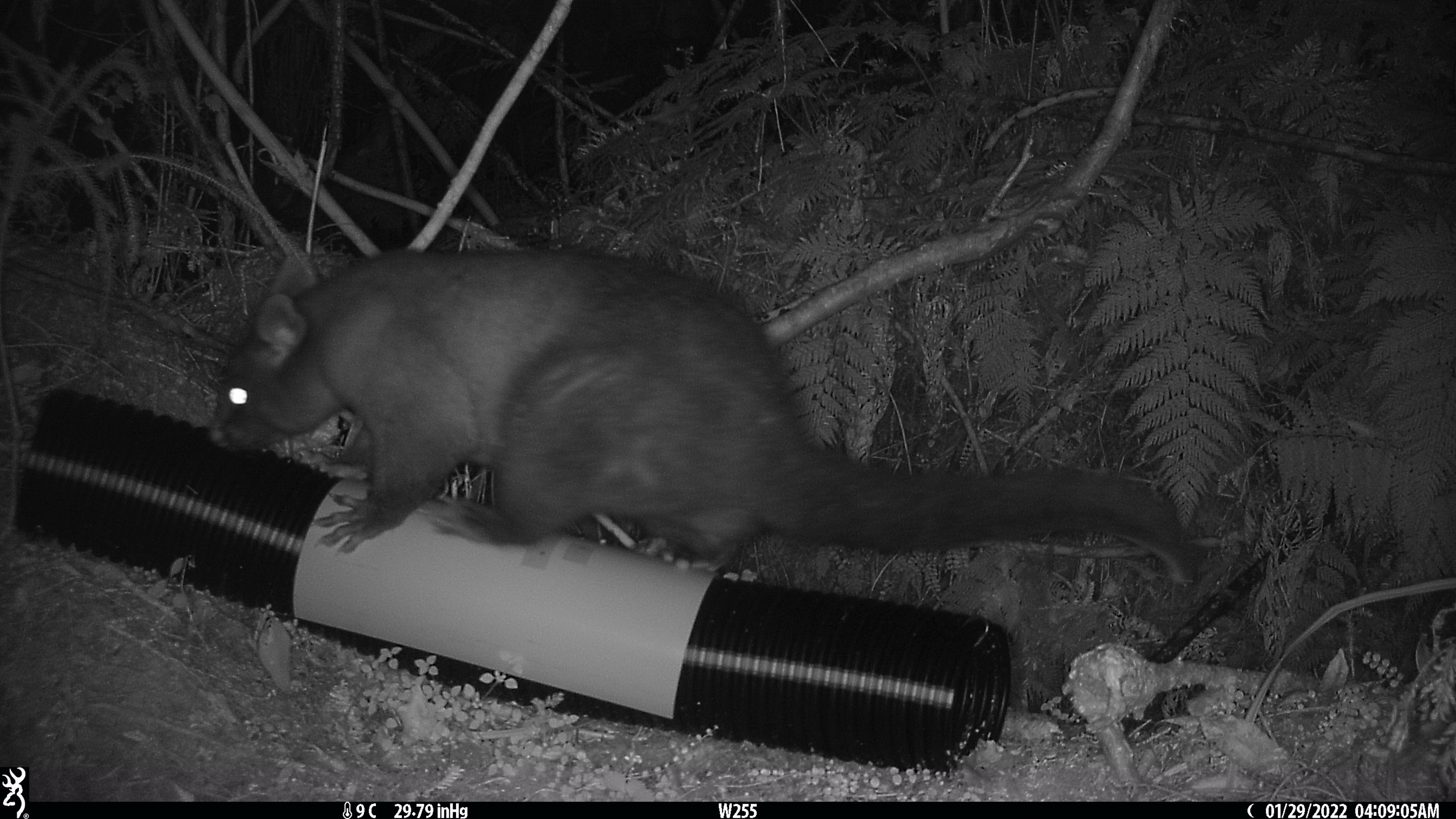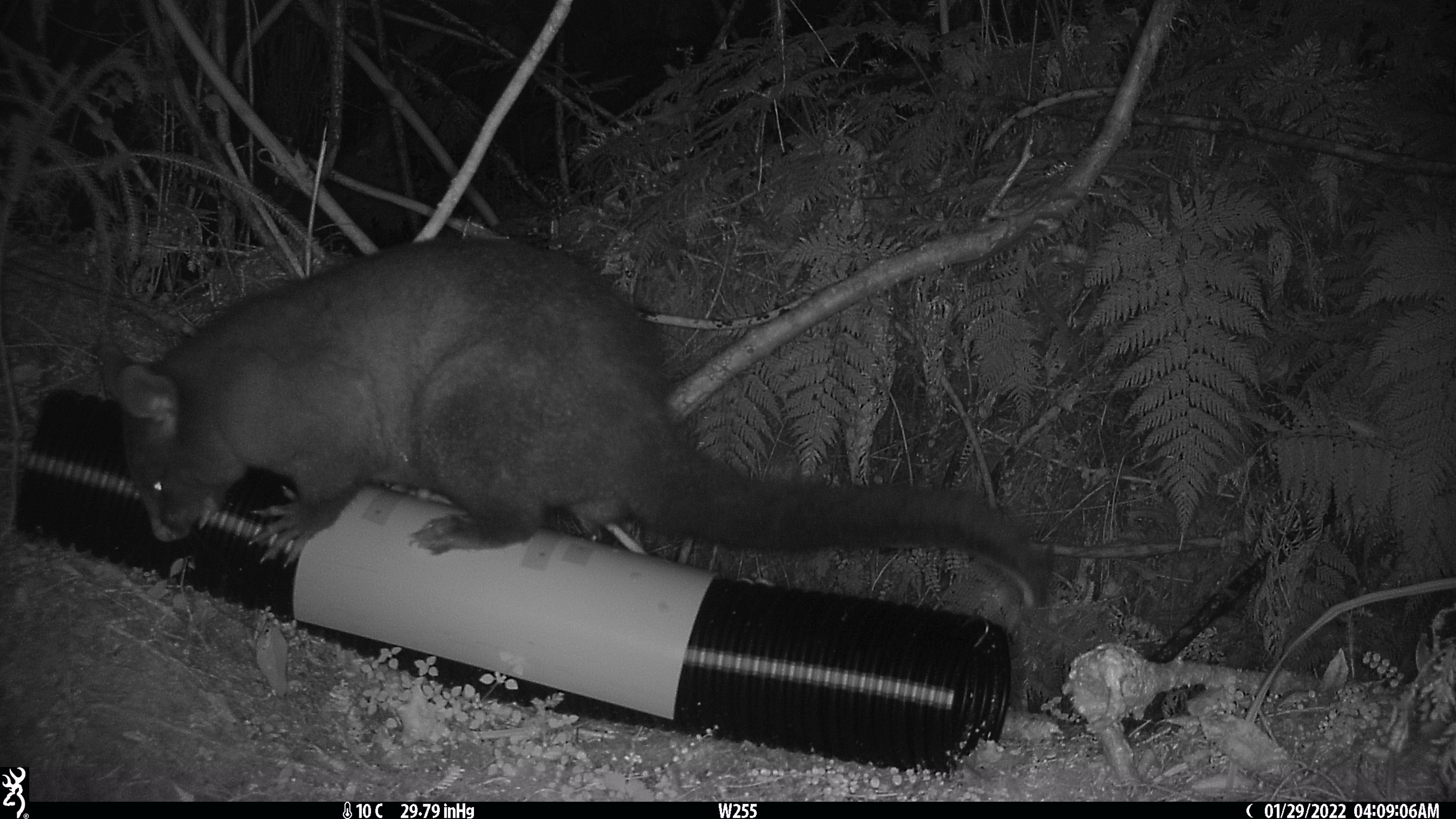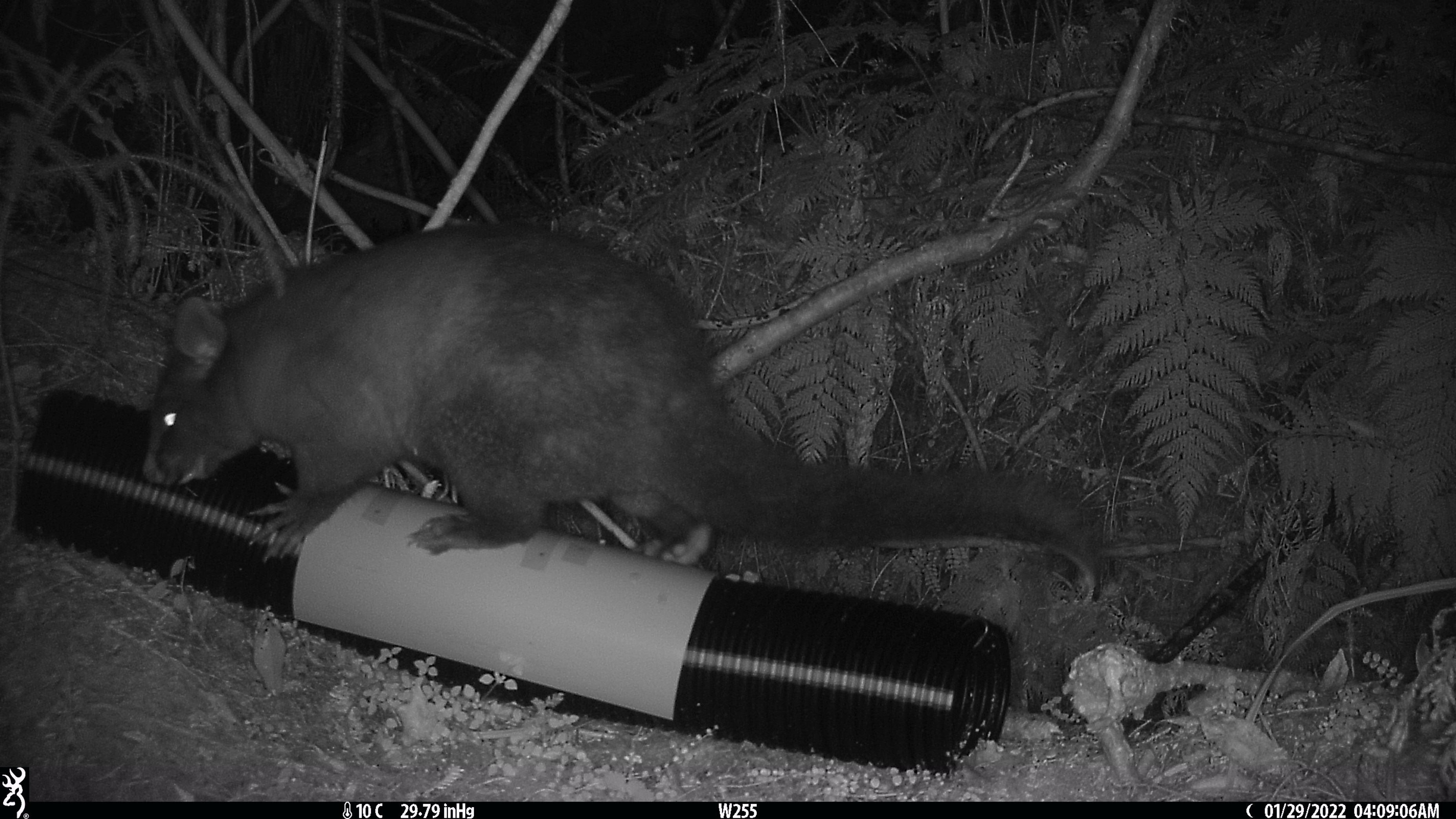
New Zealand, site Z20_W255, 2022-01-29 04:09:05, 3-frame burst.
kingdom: Animalia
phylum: Chordata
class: Mammalia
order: Diprotodontia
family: Phalangeridae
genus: Trichosurus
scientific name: Trichosurus vulpecula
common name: common brushtail possum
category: possum